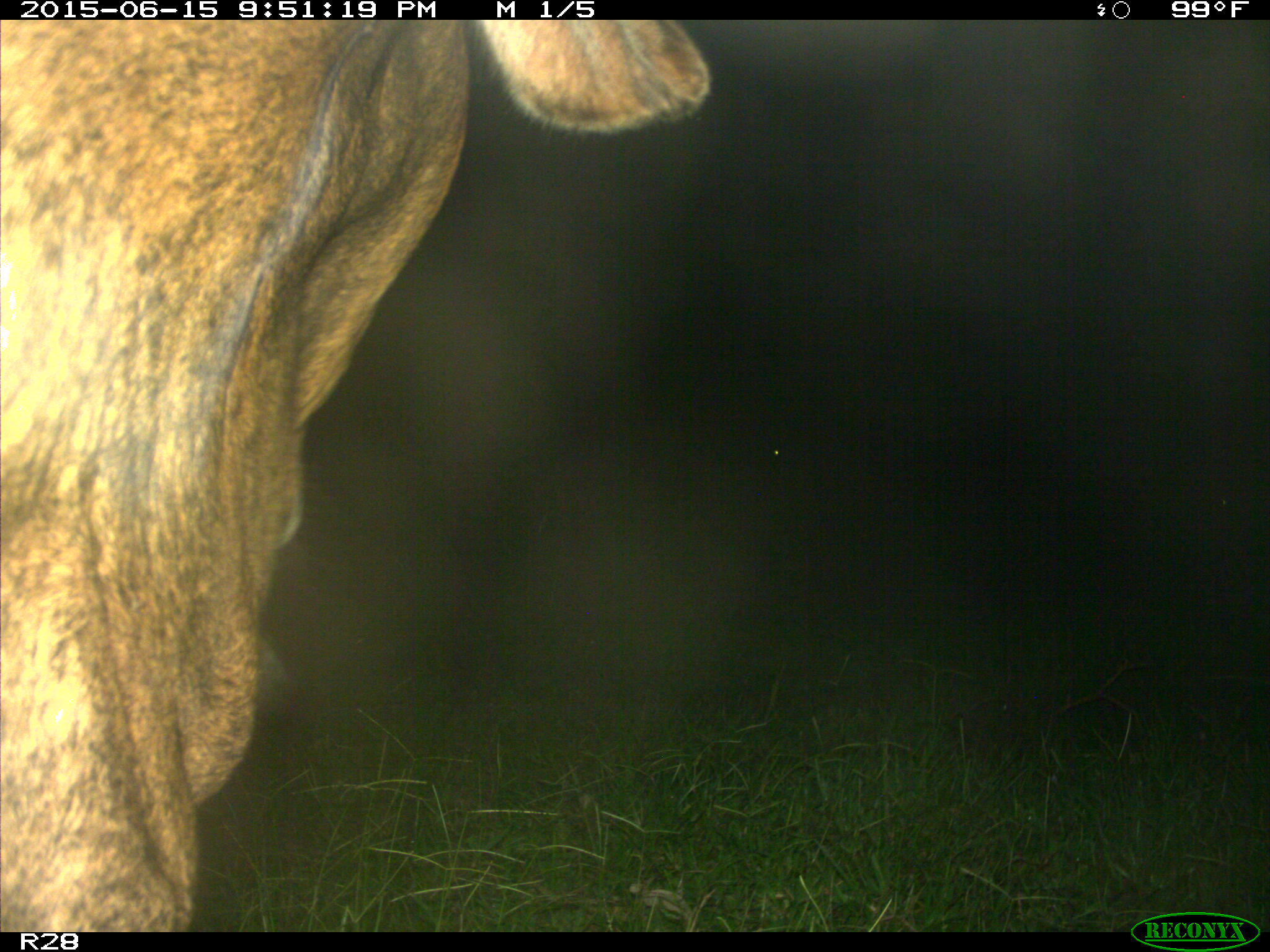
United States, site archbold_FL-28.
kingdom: Animalia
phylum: Chordata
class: Mammalia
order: Artiodactyla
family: Bovidae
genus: Bos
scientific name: Bos taurus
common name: domestic cow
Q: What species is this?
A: Bos taurus (domestic cow).